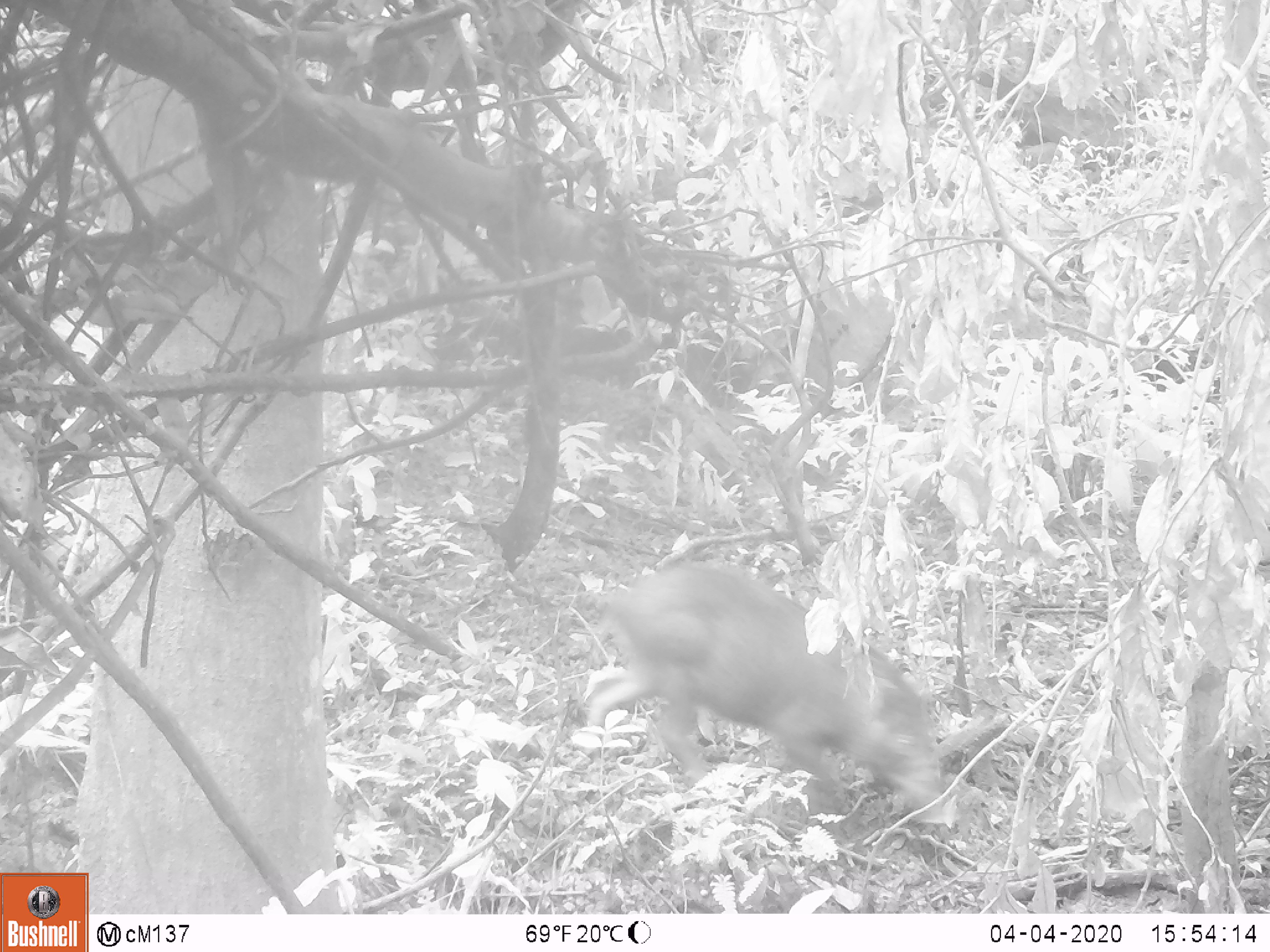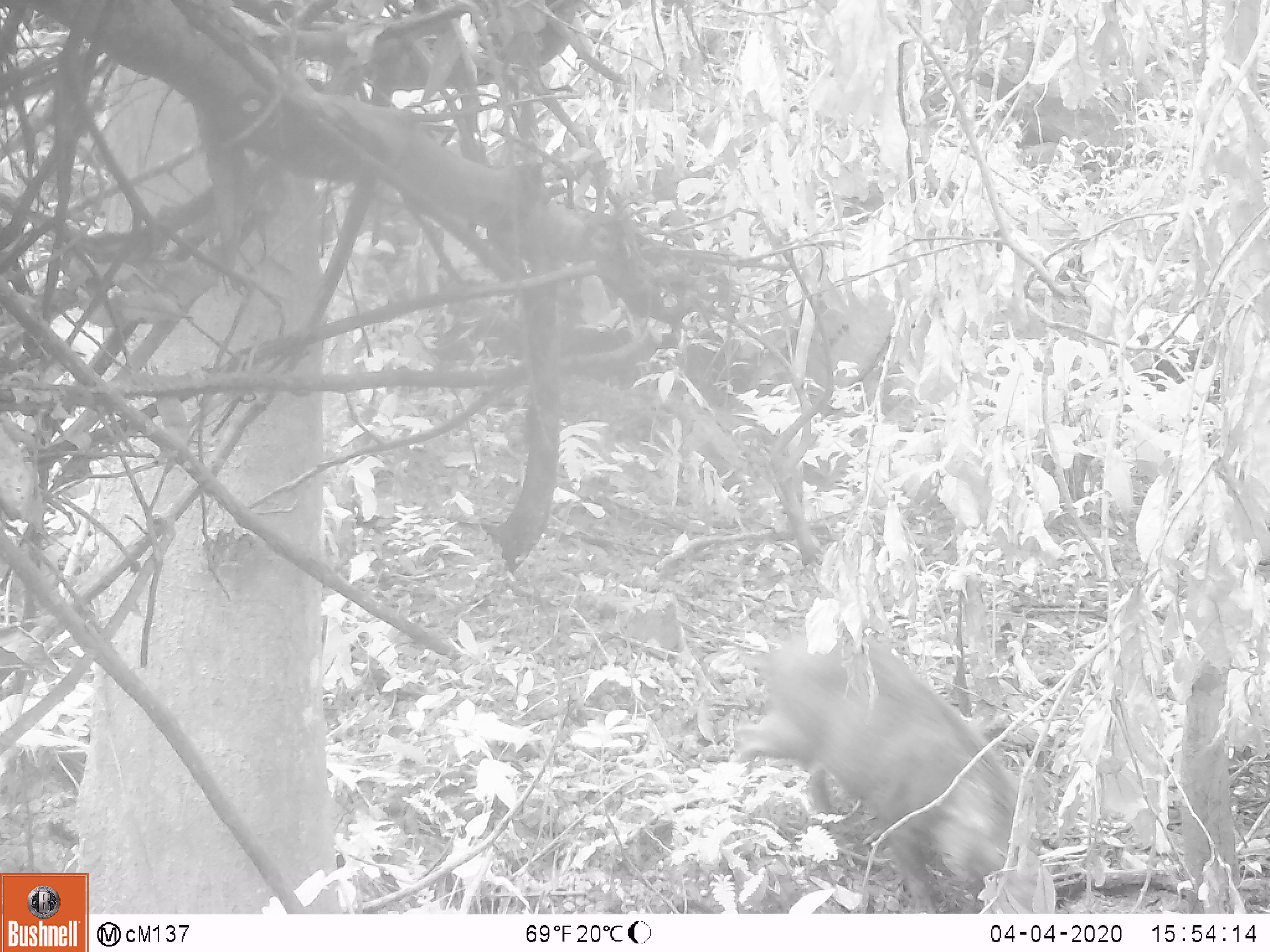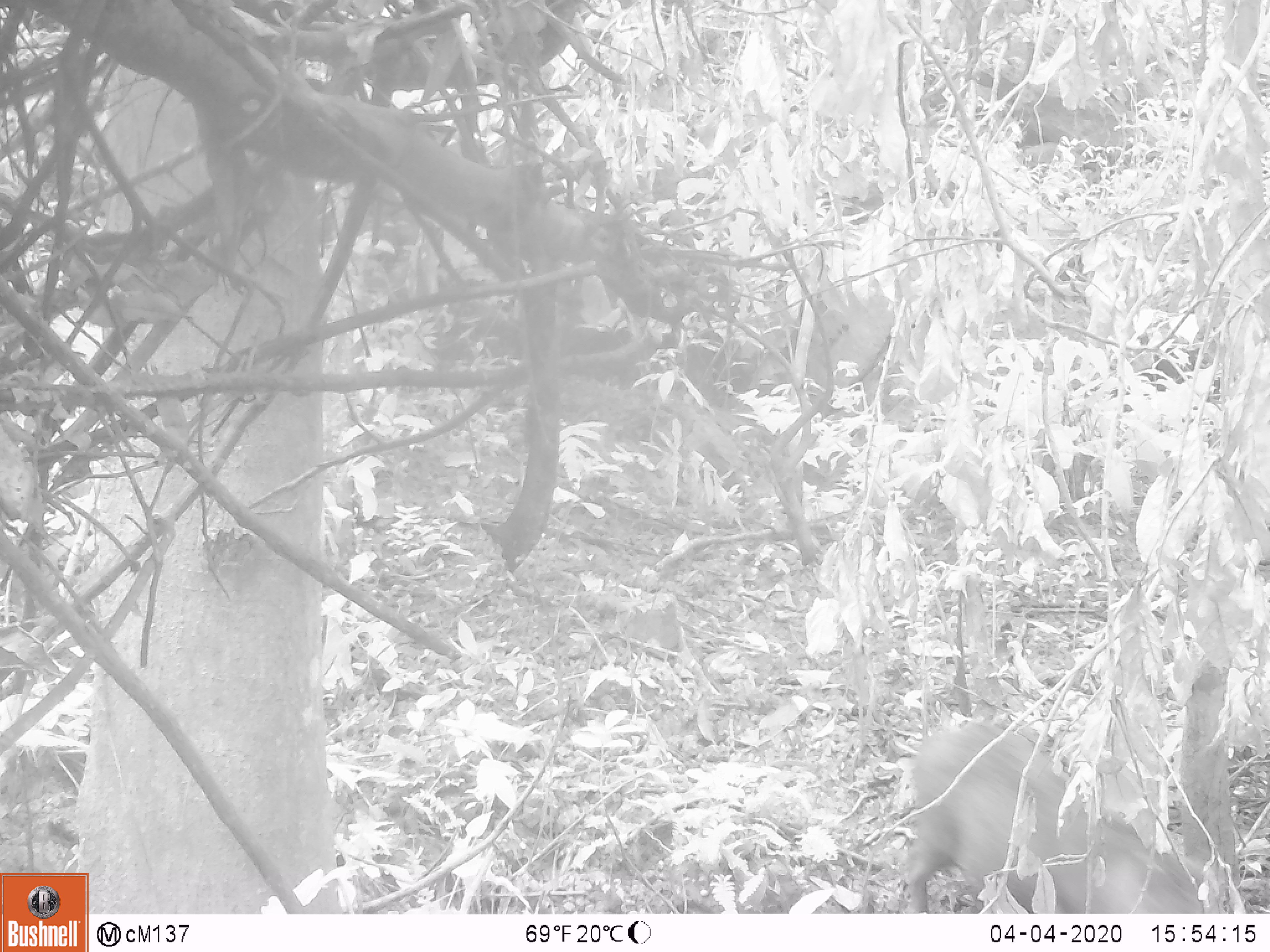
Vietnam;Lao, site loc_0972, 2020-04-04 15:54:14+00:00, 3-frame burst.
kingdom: Animalia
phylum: Chordata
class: Mammalia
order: Artiodactyla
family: Suidae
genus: Sus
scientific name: Sus scrofa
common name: eurasian wild pig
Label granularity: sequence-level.